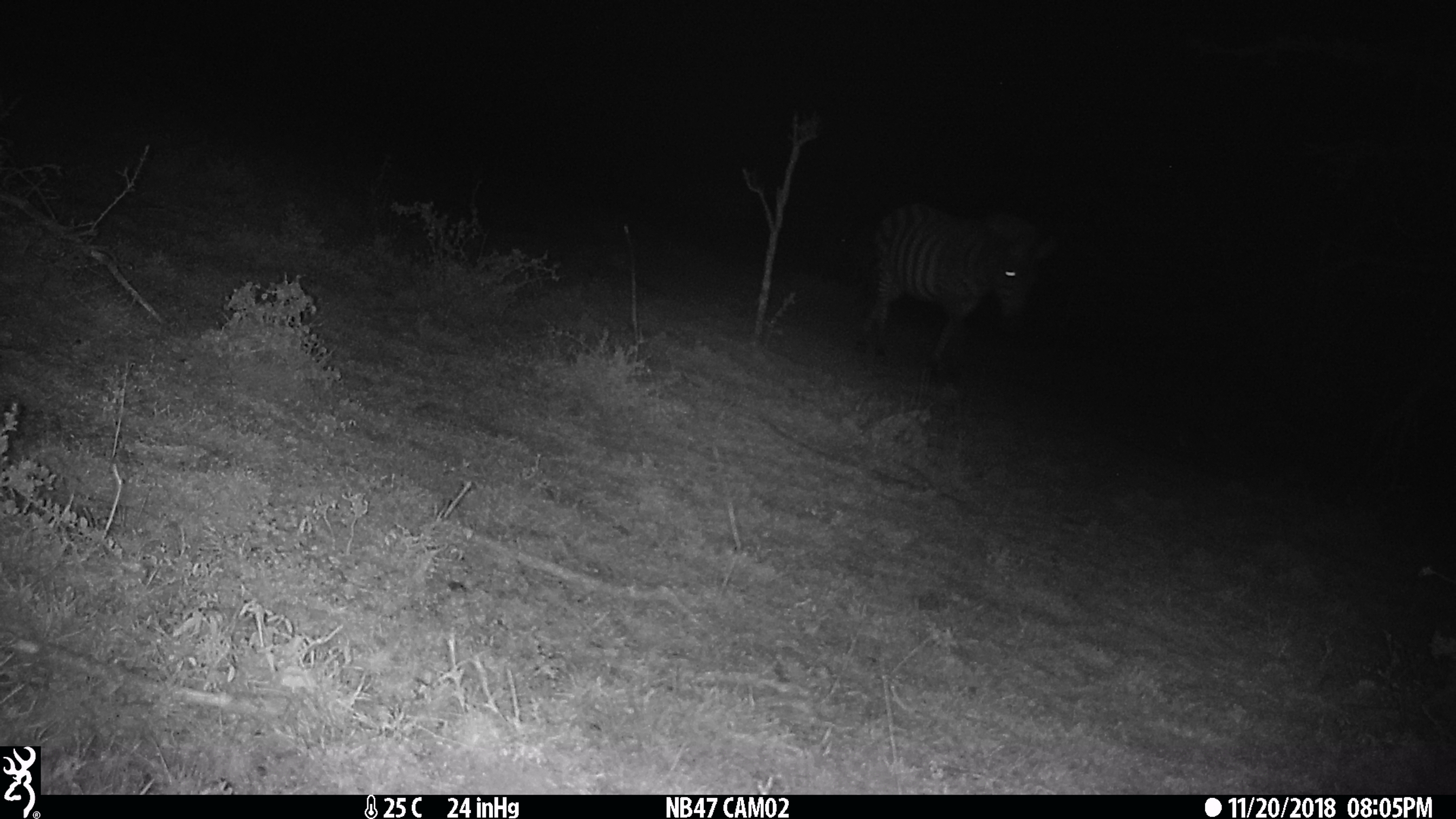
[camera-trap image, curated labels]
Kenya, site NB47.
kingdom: Animalia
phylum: Chordata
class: Mammalia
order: Perissodactyla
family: Equidae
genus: Equus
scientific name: Equus quagga burchellii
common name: burchell's zebra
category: zebra